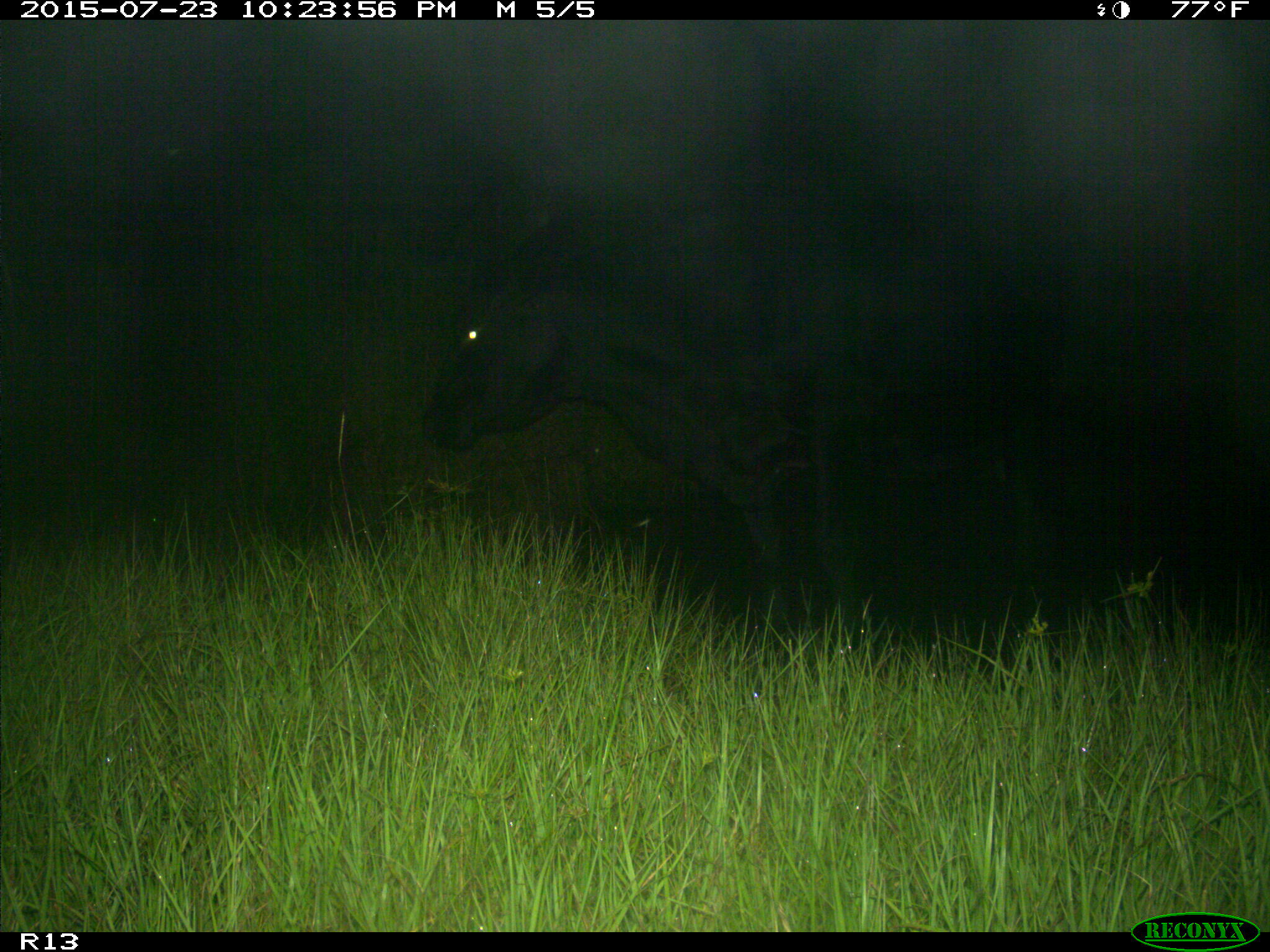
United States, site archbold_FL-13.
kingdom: Animalia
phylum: Chordata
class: Mammalia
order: Artiodactyla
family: Bovidae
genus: Bos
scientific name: Bos taurus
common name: domestic cow